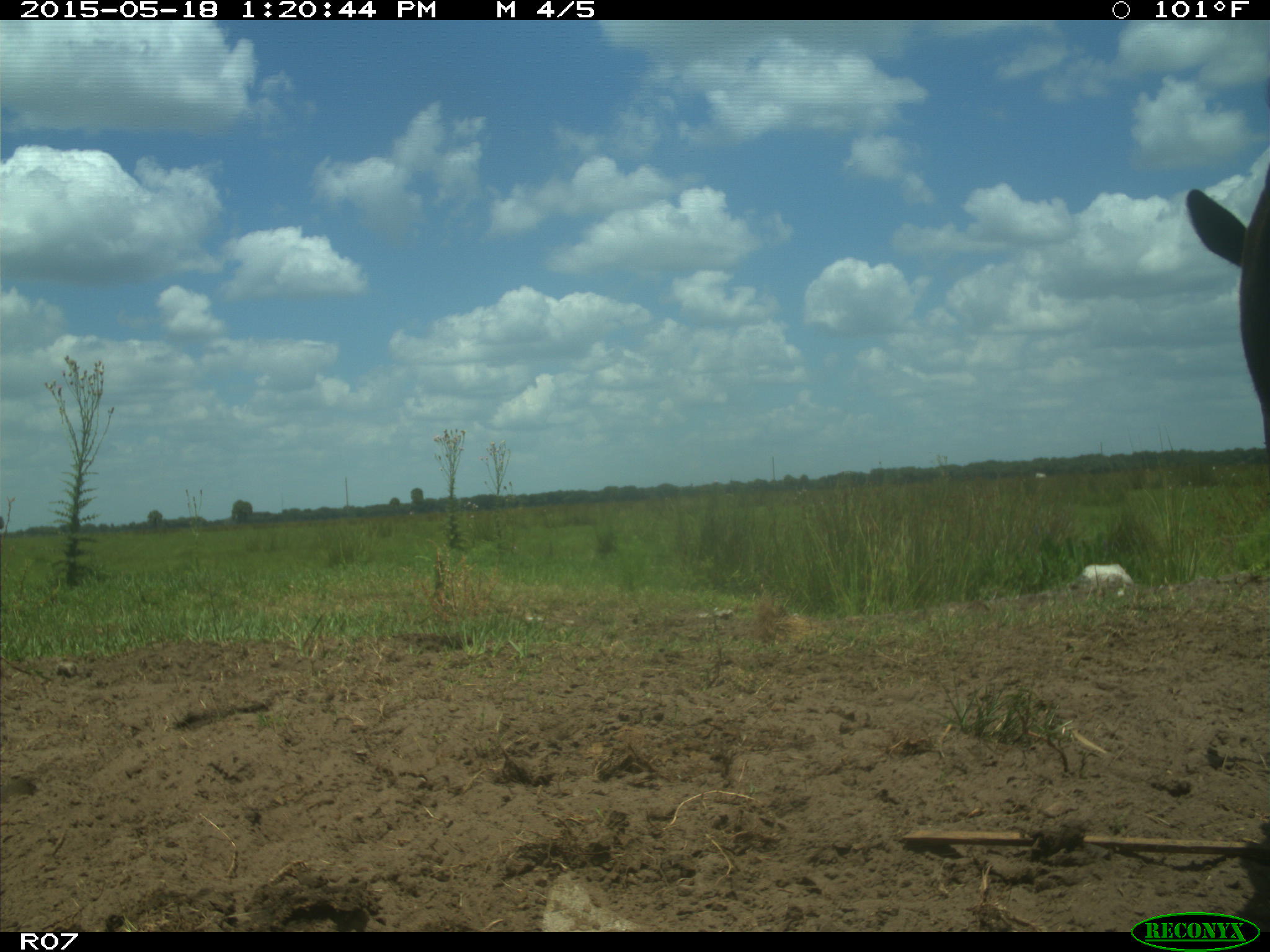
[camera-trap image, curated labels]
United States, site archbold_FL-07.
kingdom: Animalia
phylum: Chordata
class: Mammalia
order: Artiodactyla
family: Bovidae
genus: Bos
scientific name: Bos taurus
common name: domestic cow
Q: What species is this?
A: Bos taurus (domestic cow).